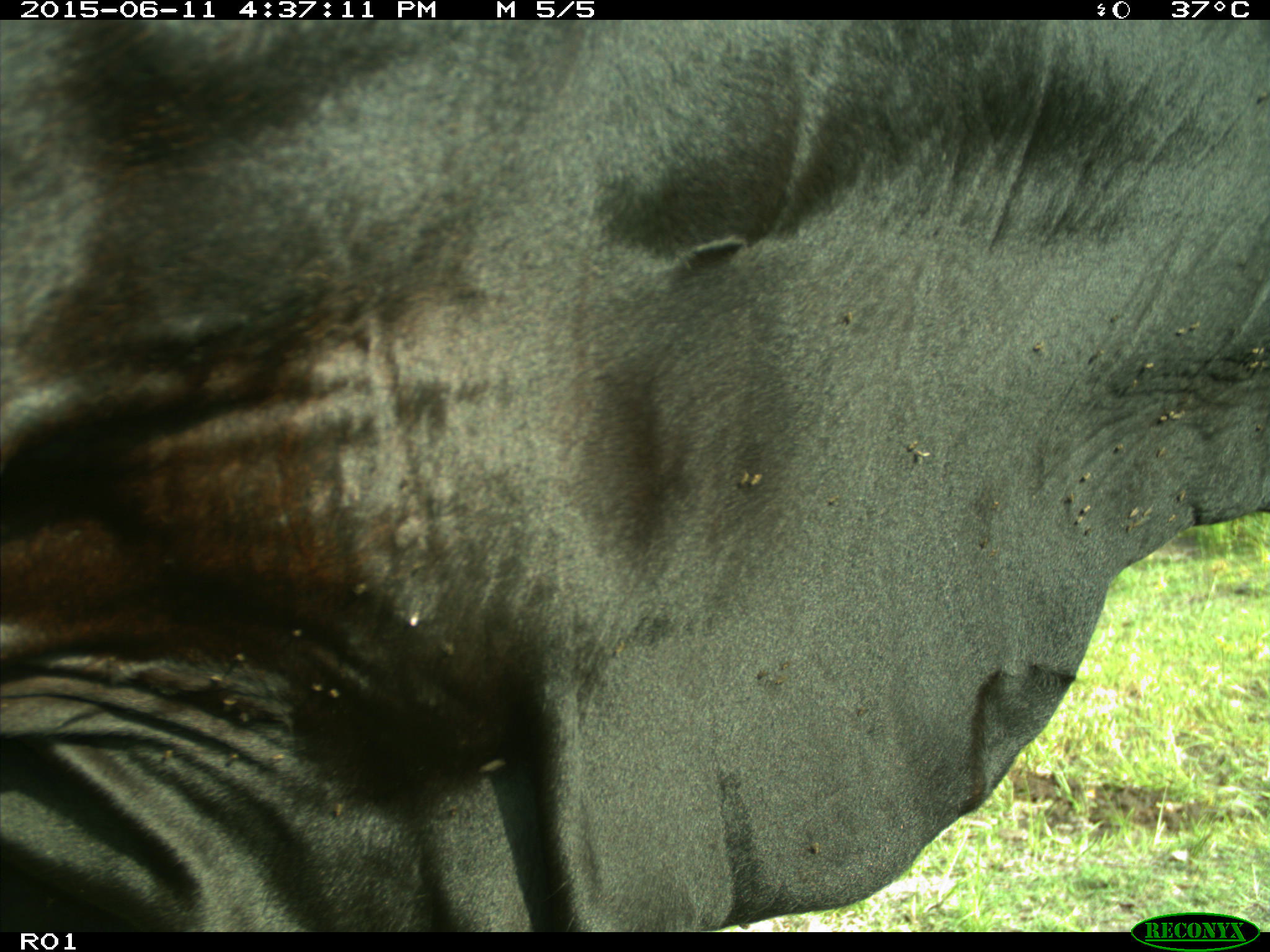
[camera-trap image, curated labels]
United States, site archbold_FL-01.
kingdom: Animalia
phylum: Chordata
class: Mammalia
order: Artiodactyla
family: Bovidae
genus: Bos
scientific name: Bos taurus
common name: domestic cow